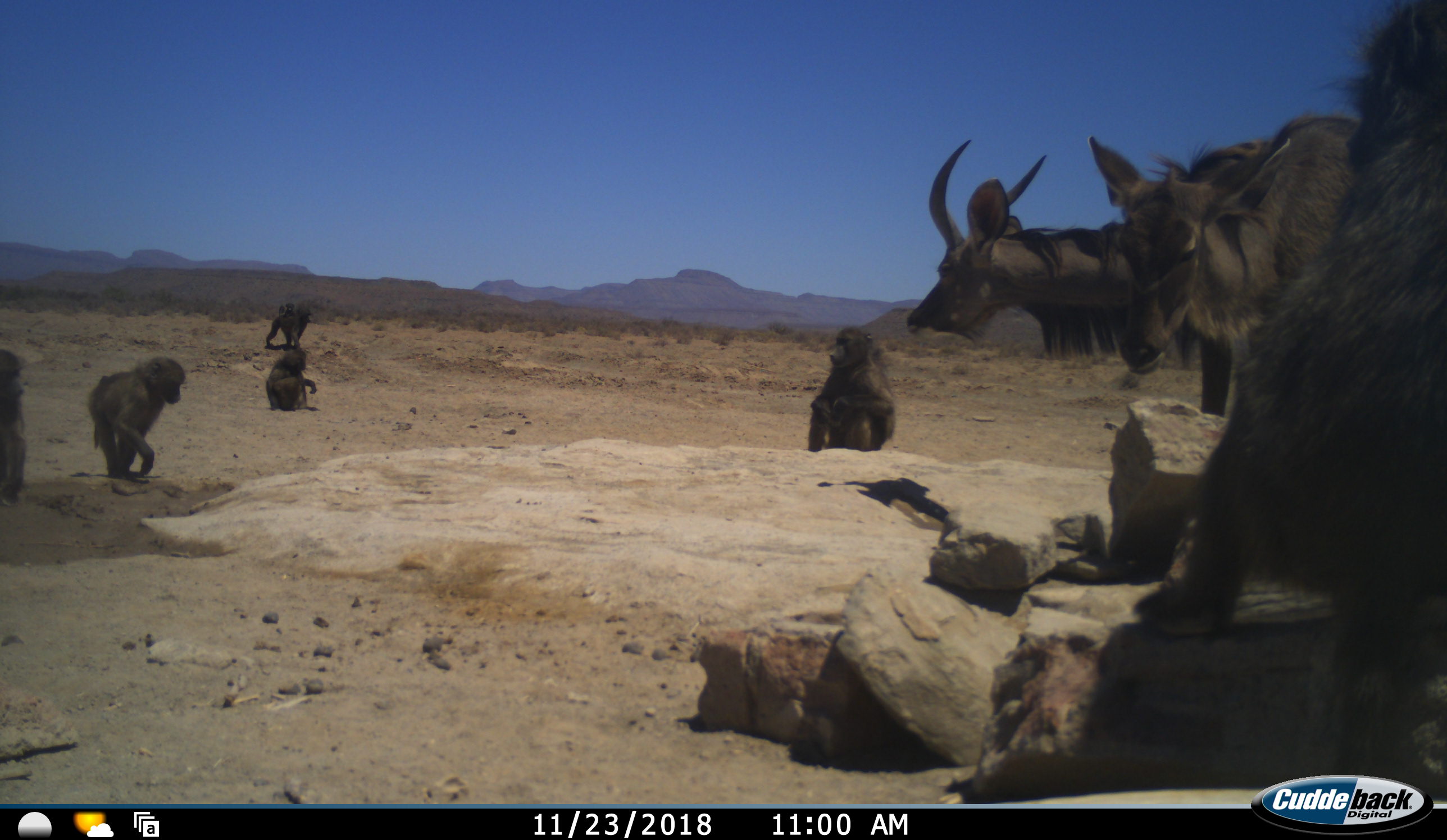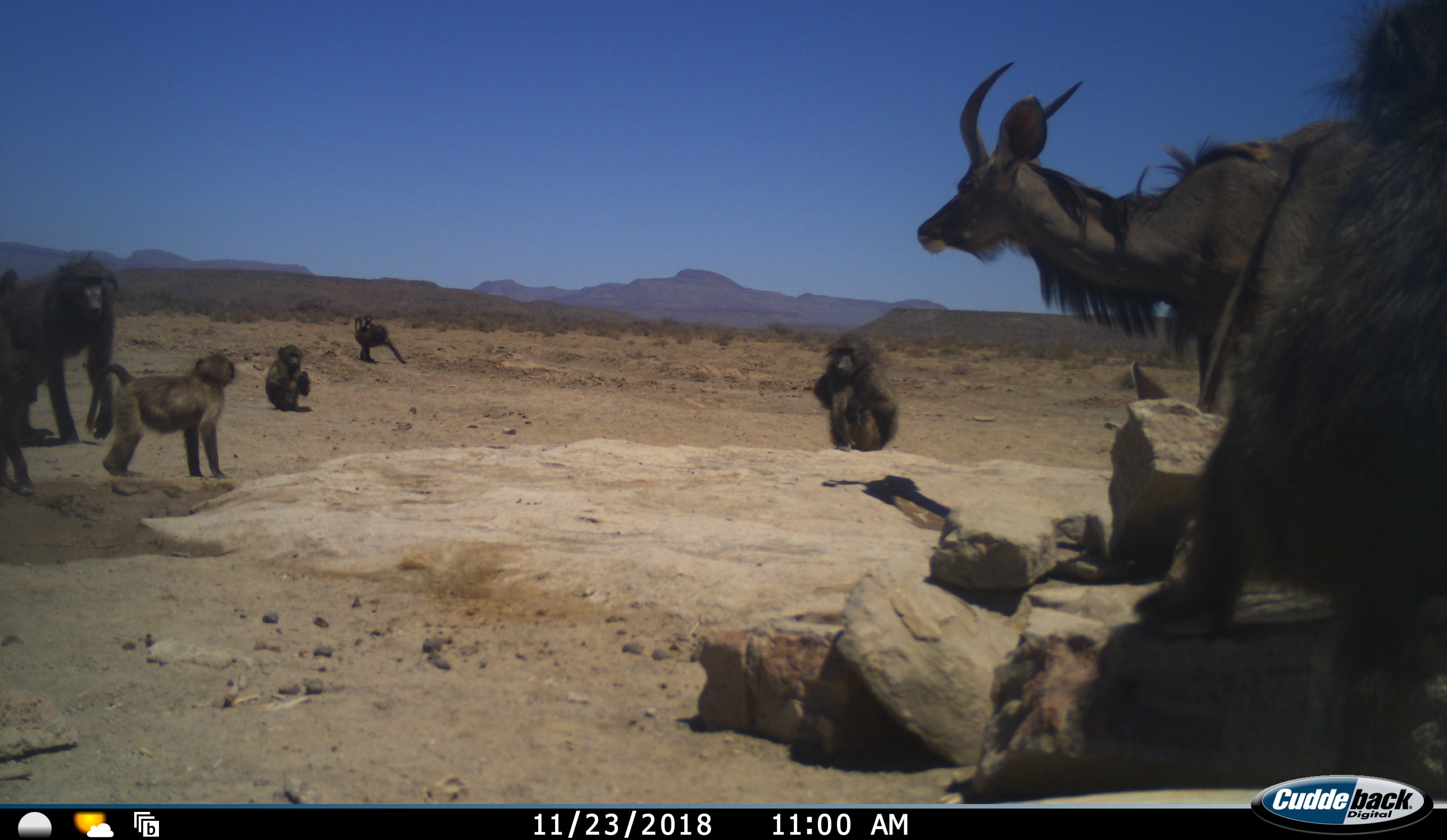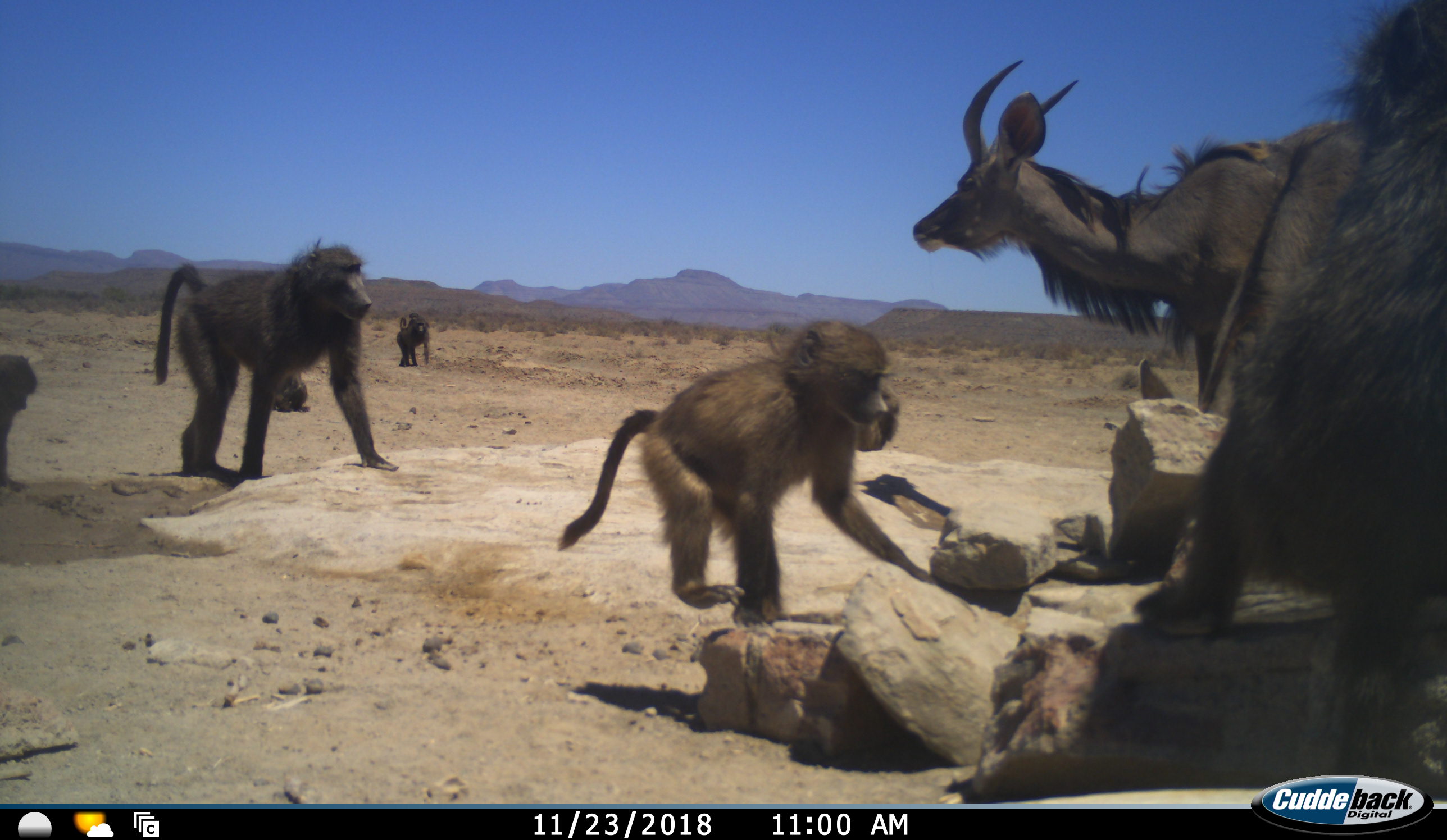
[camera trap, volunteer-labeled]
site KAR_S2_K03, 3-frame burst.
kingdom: Animalia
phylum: Chordata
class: Mammalia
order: Primates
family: Cercopithecidae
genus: Papio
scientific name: Papio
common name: baboon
Baboon (Papio), count 7. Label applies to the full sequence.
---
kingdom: Animalia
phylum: Chordata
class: Mammalia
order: Artiodactyla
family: Bovidae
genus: Tragelaphus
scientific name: Tragelaphus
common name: kudu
Kudu (Tragelaphus), count 2. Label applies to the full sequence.